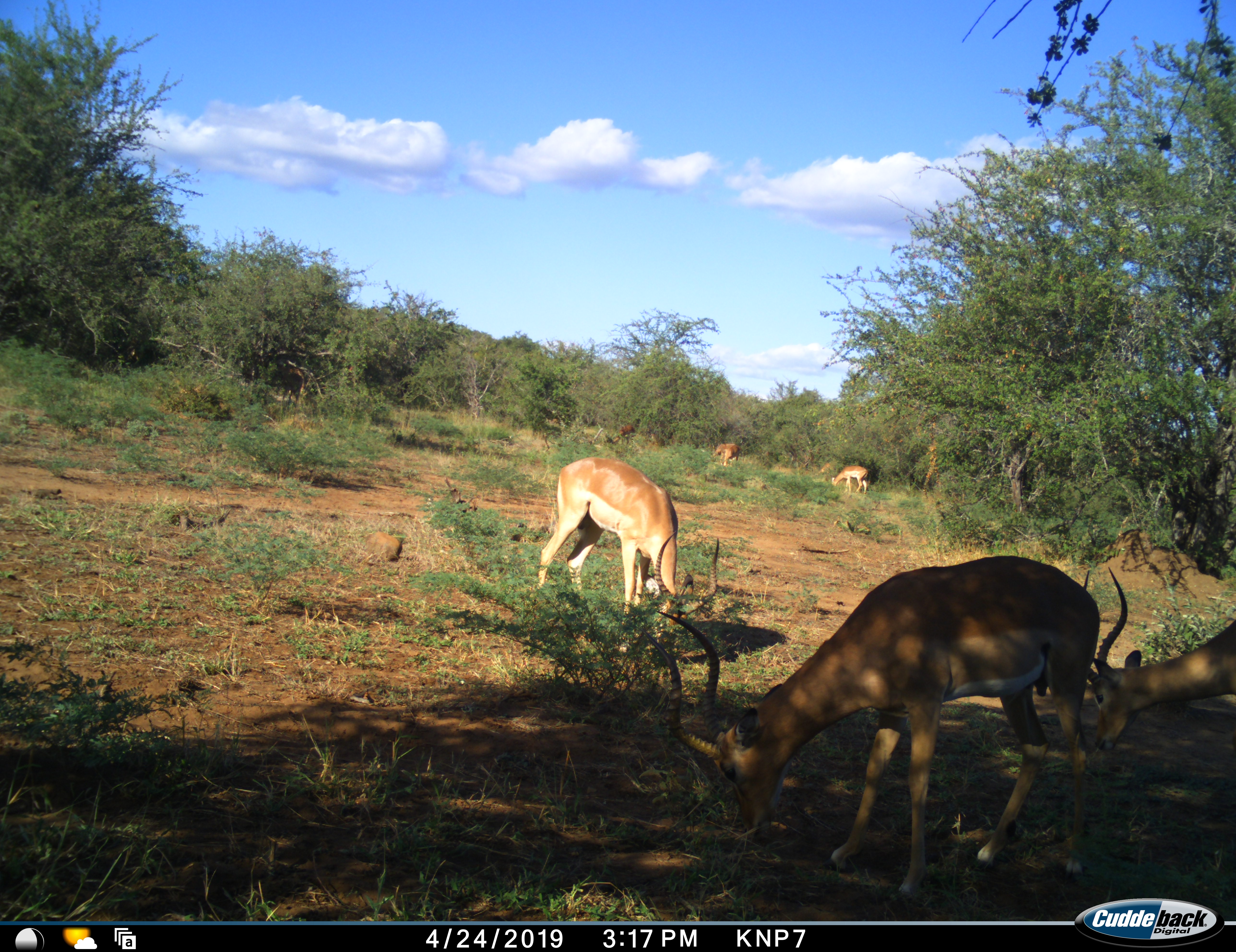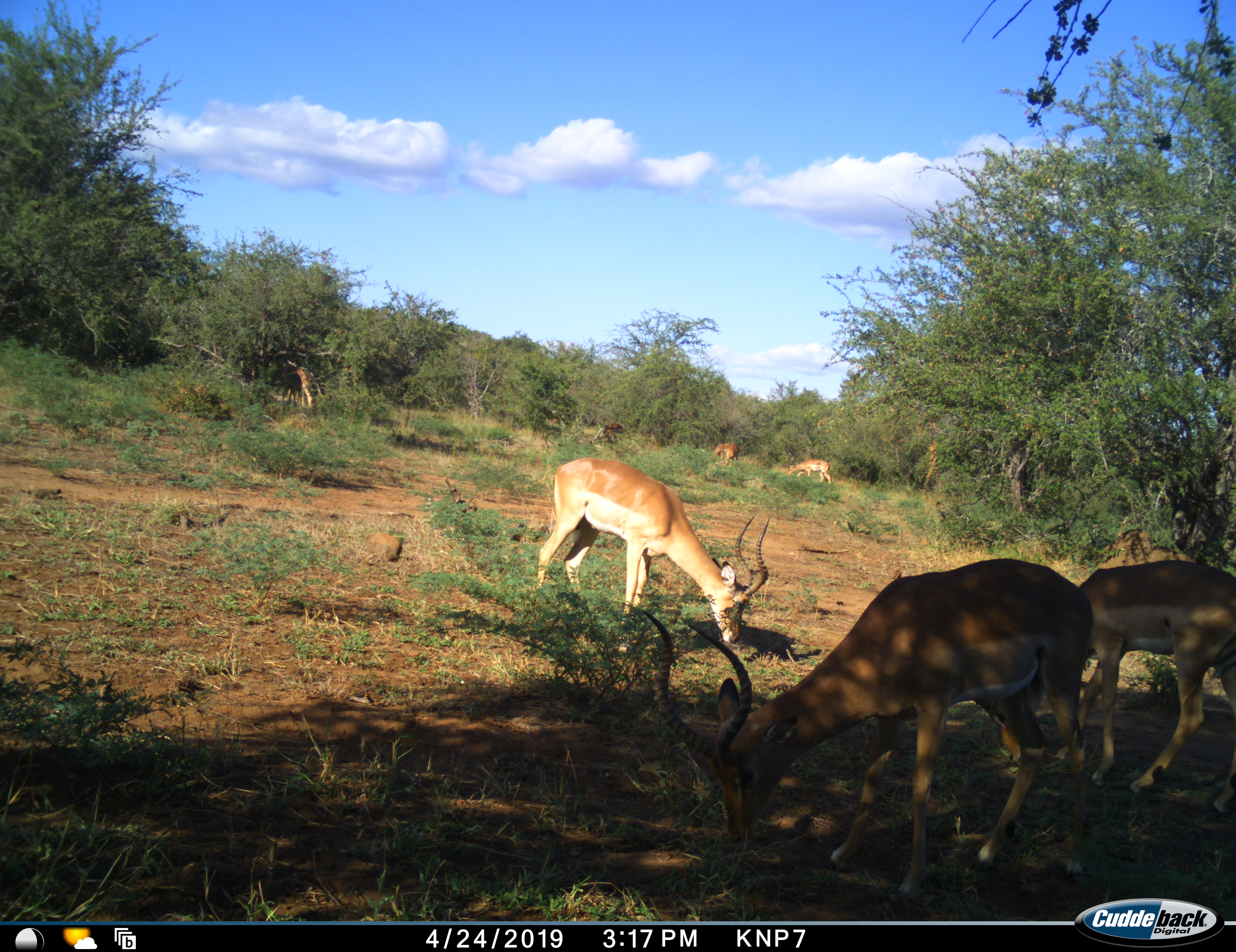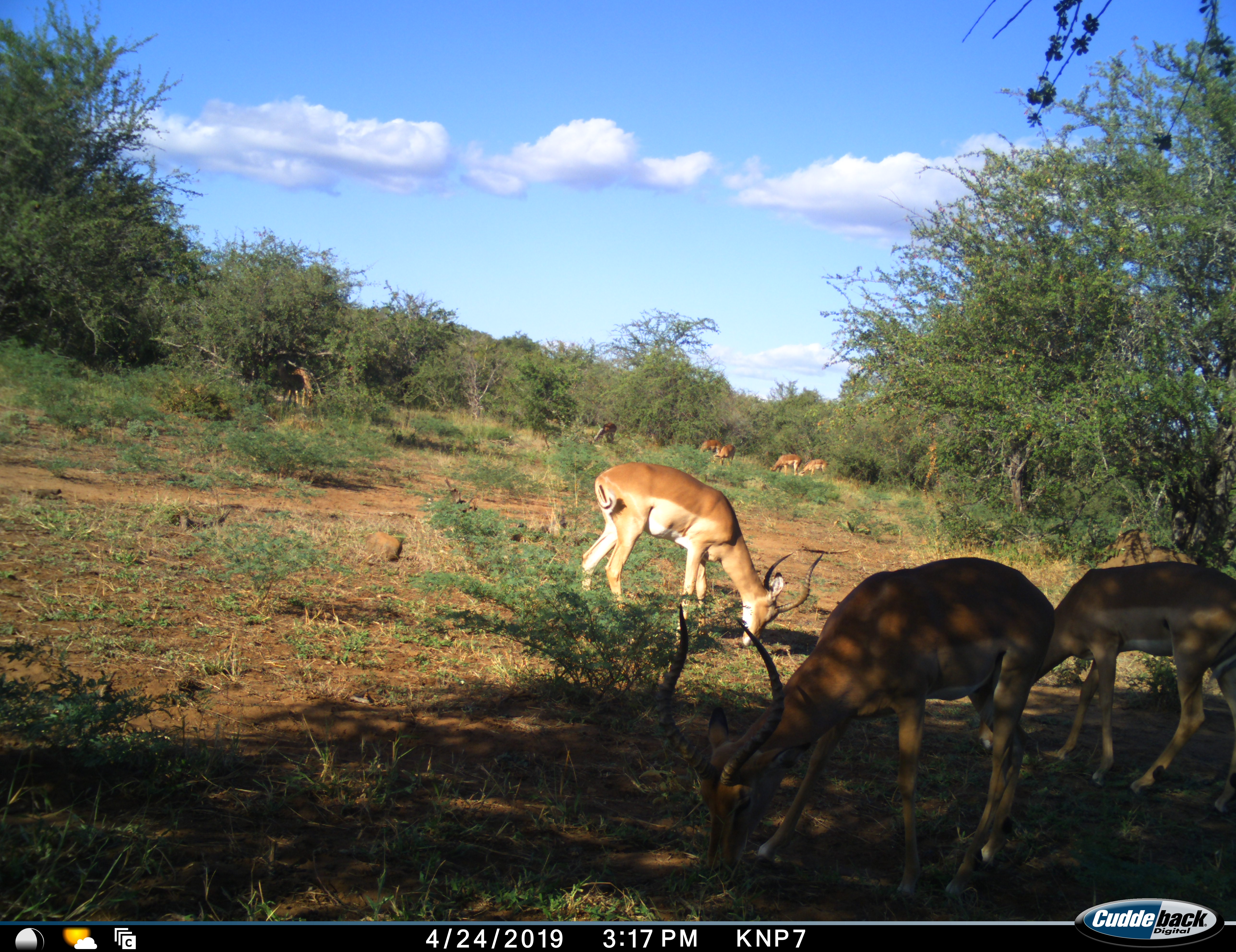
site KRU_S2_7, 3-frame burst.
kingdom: Animalia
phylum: Chordata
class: Mammalia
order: Artiodactyla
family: Bovidae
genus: Aepyceros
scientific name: Aepyceros melampus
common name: impala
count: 8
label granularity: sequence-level